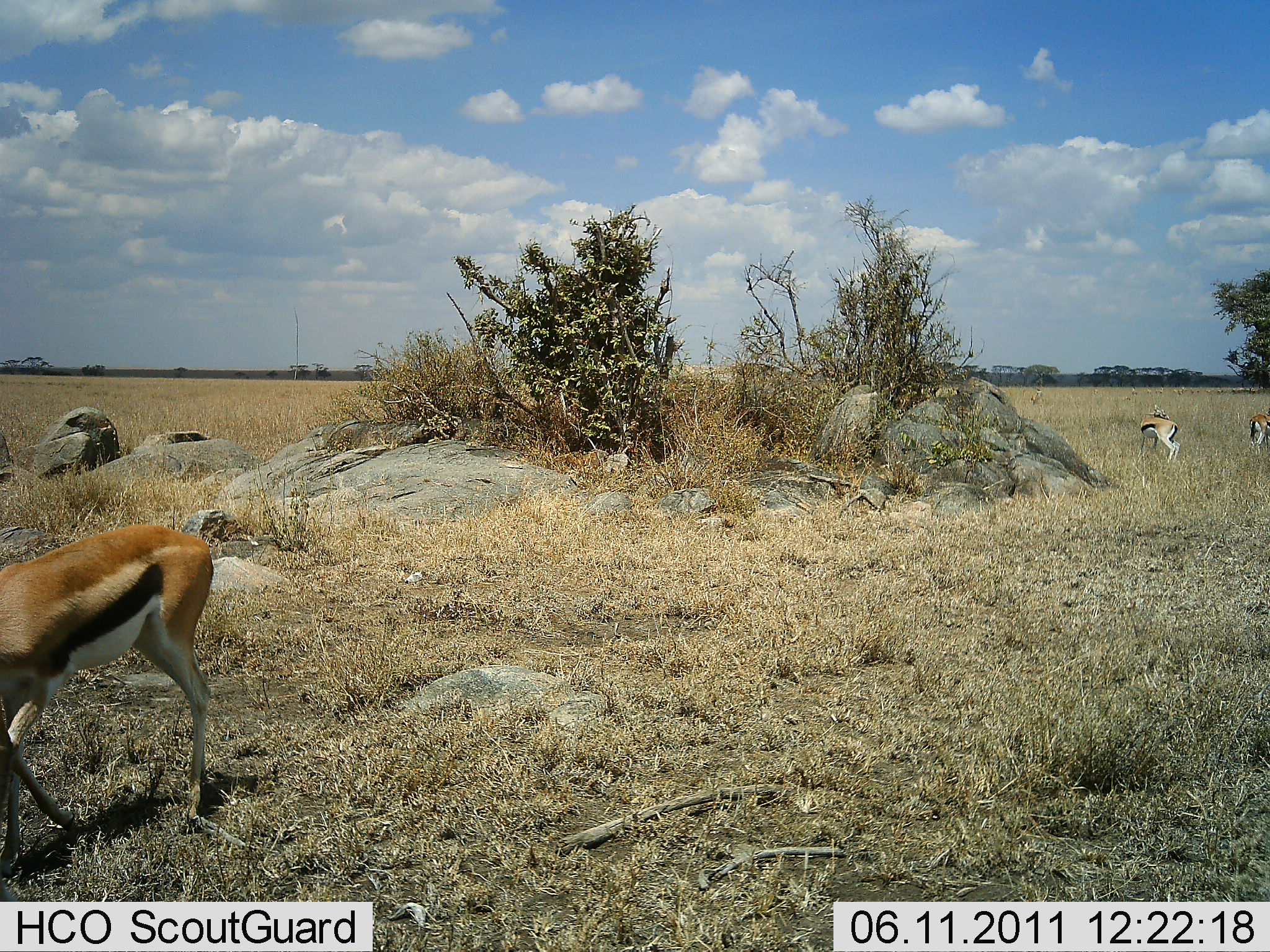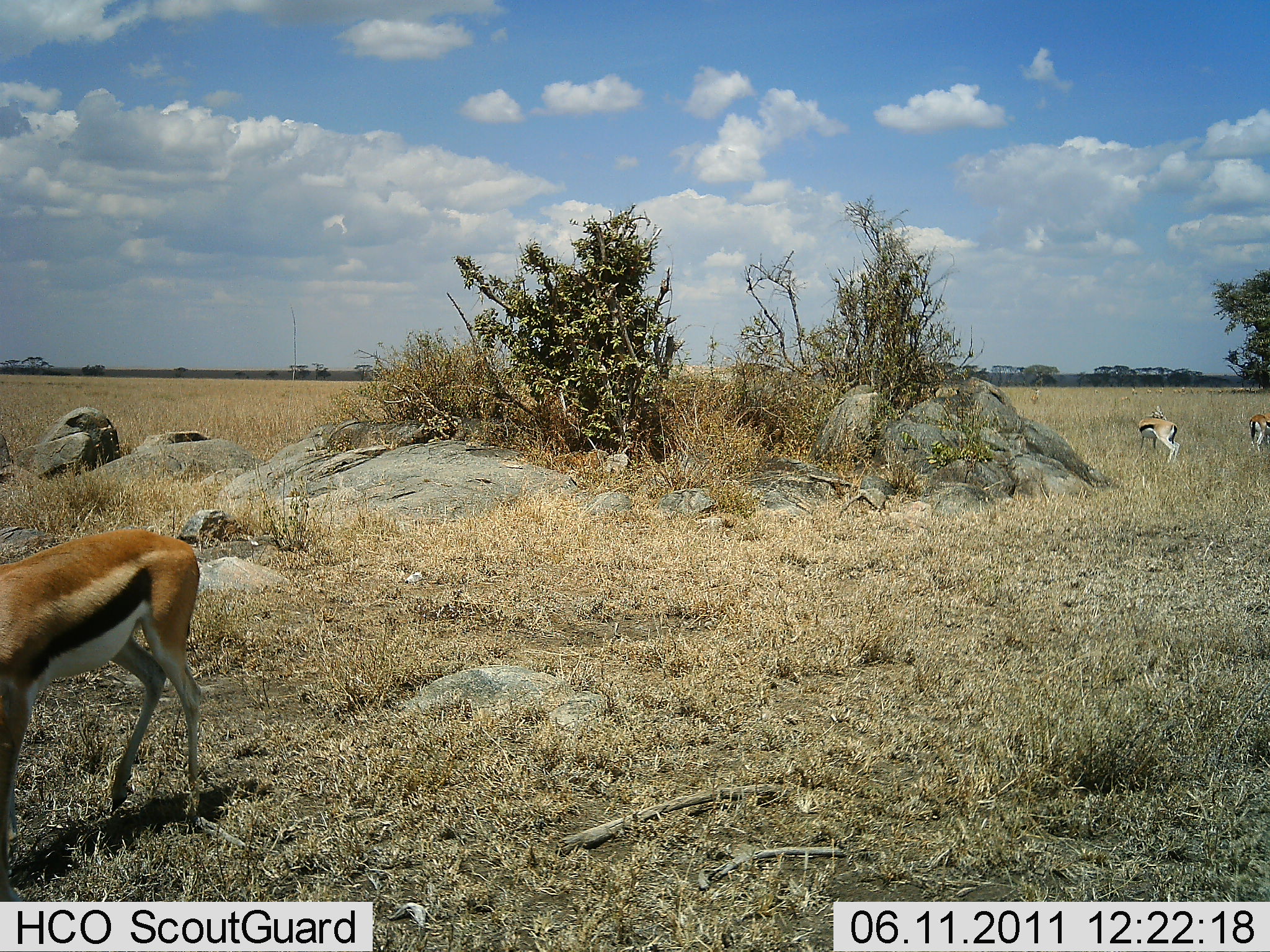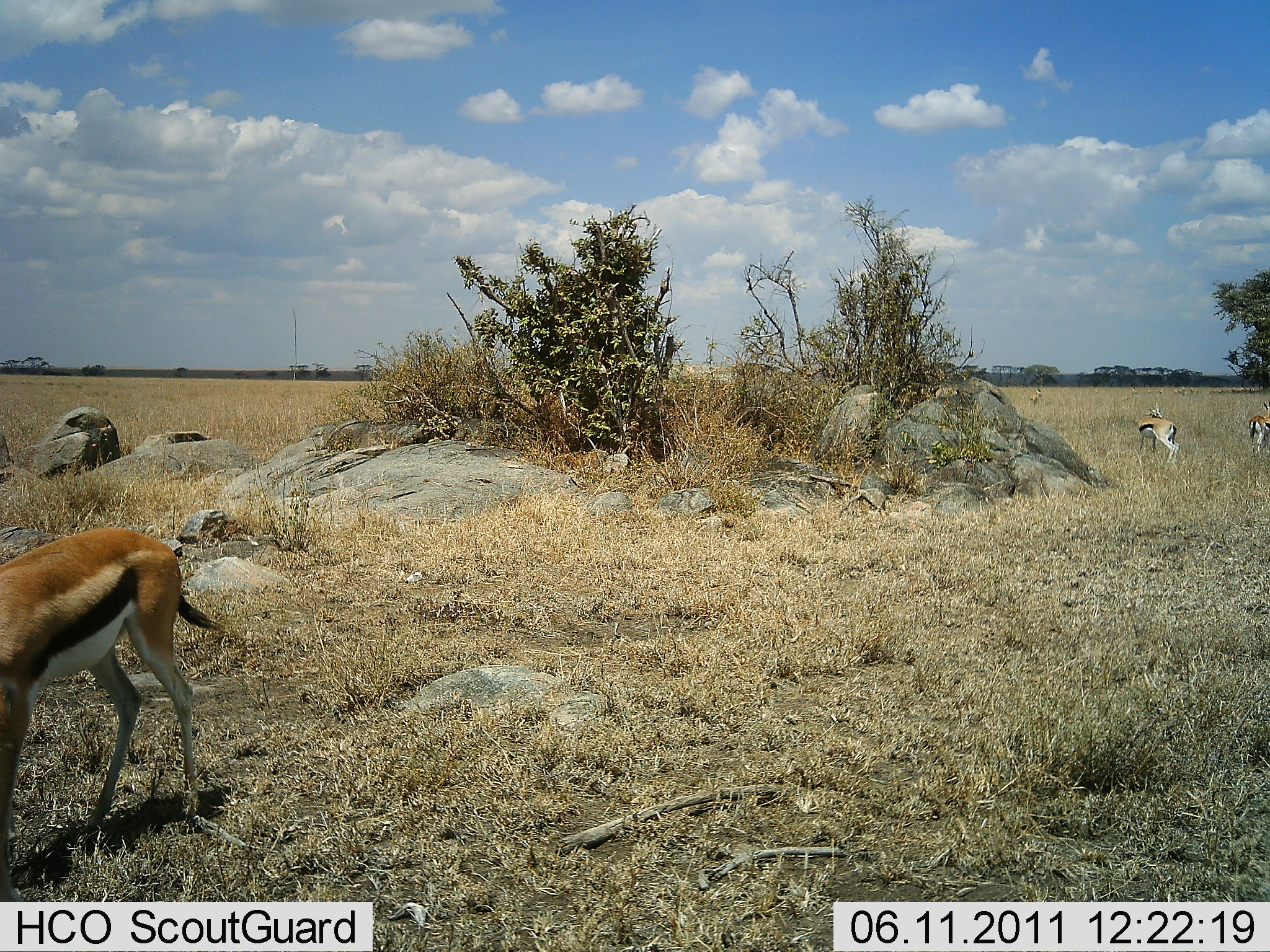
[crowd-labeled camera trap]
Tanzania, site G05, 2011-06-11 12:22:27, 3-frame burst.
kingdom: Animalia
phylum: Chordata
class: Mammalia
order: Artiodactyla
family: Bovidae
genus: Eudorcas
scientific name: Eudorcas thomsonii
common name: thomson's gazelle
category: gazellethomsons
Gazellethomsons (thomson's gazelle) (Eudorcas thomsonii), count 3. Behavior (volunteer vote fractions): standing 77%, resting 8%, moving 31%, interacting 0%. Young present (vote fraction): 0%. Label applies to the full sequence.